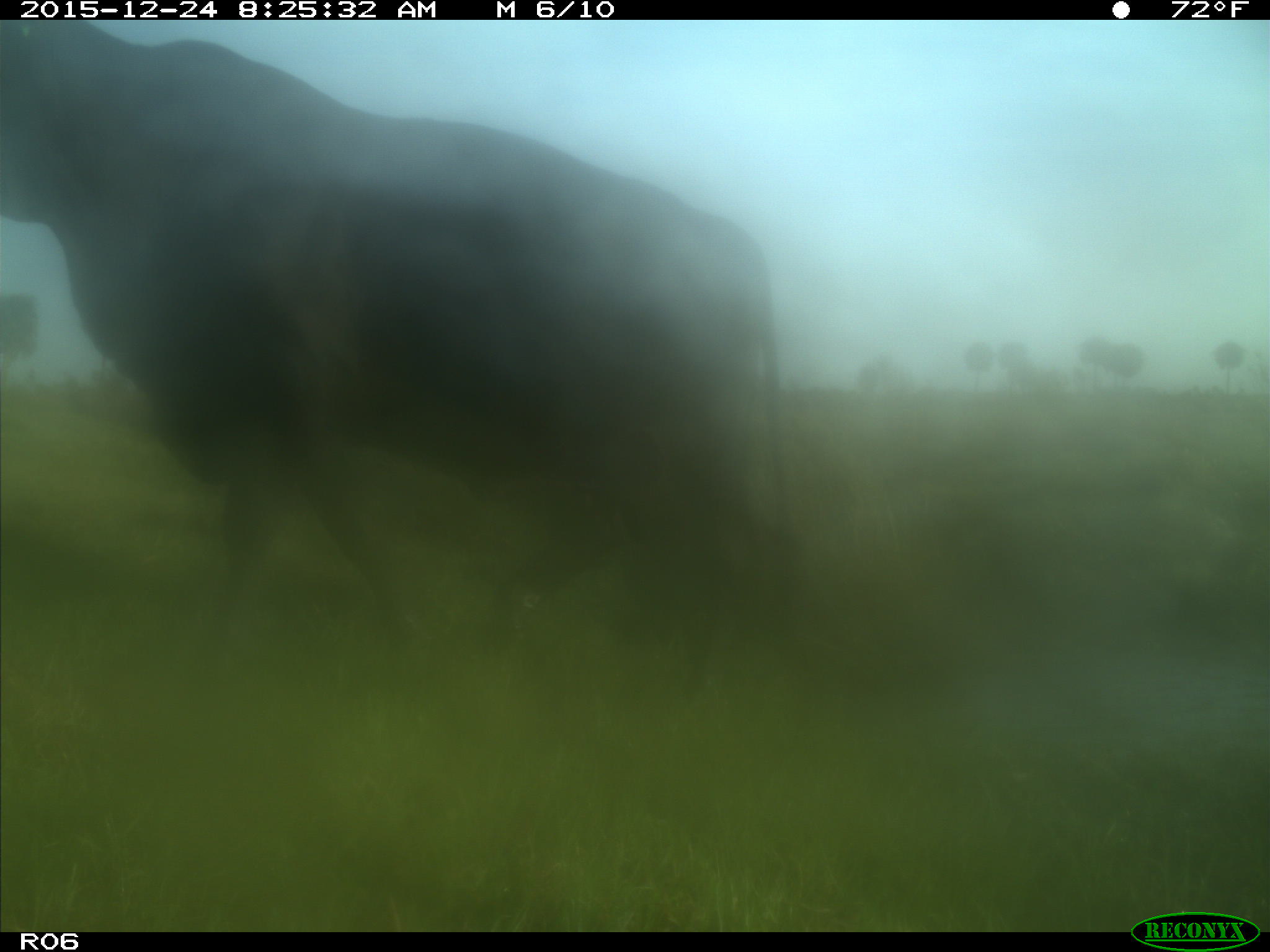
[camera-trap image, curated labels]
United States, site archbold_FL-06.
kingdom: Animalia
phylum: Chordata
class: Mammalia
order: Artiodactyla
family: Bovidae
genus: Bos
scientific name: Bos taurus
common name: domestic cow